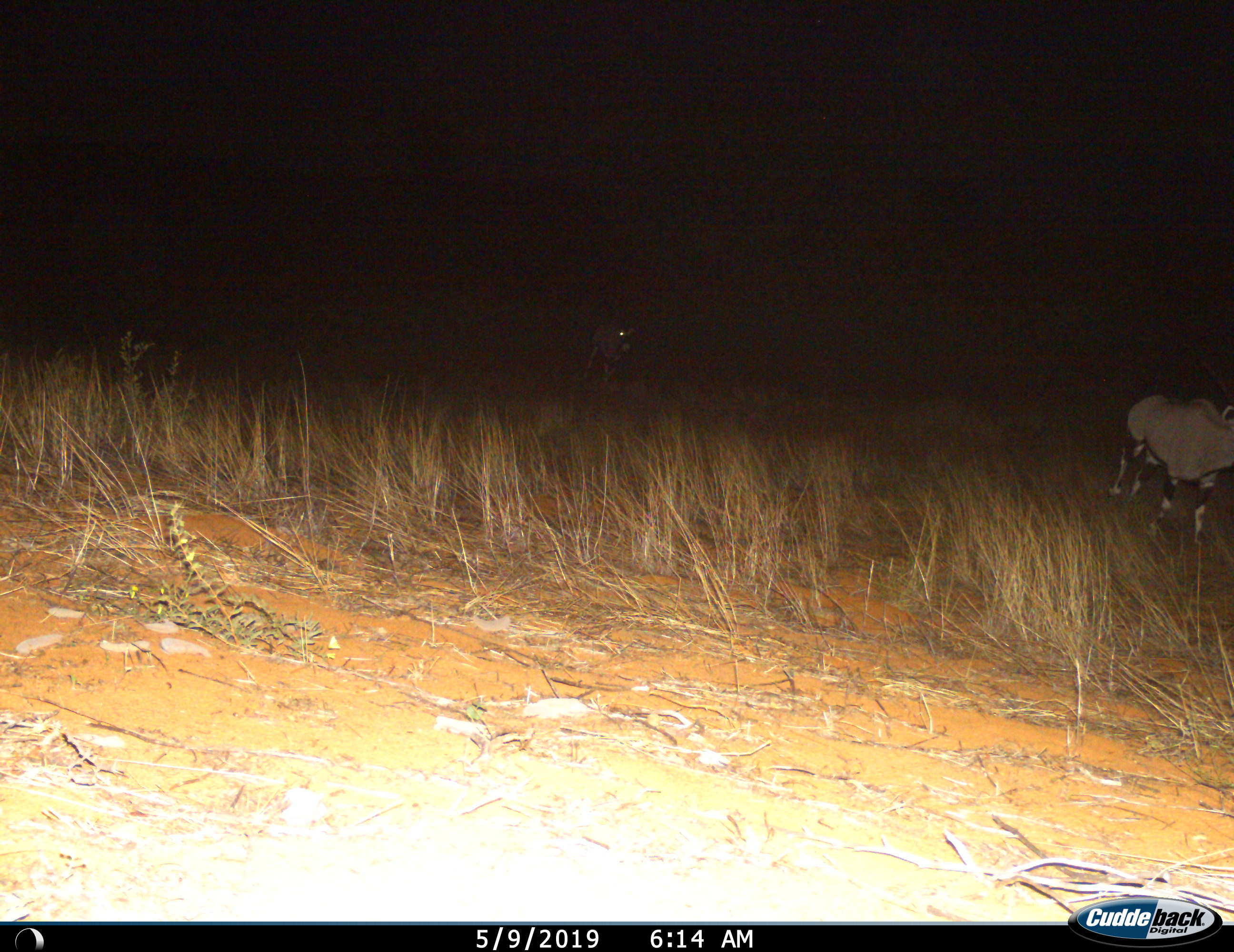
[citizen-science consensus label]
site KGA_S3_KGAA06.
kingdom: Animalia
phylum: Chordata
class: Mammalia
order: Artiodactyla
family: Bovidae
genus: Oryx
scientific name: Oryx gazella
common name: gemsbok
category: oryx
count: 2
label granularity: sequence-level